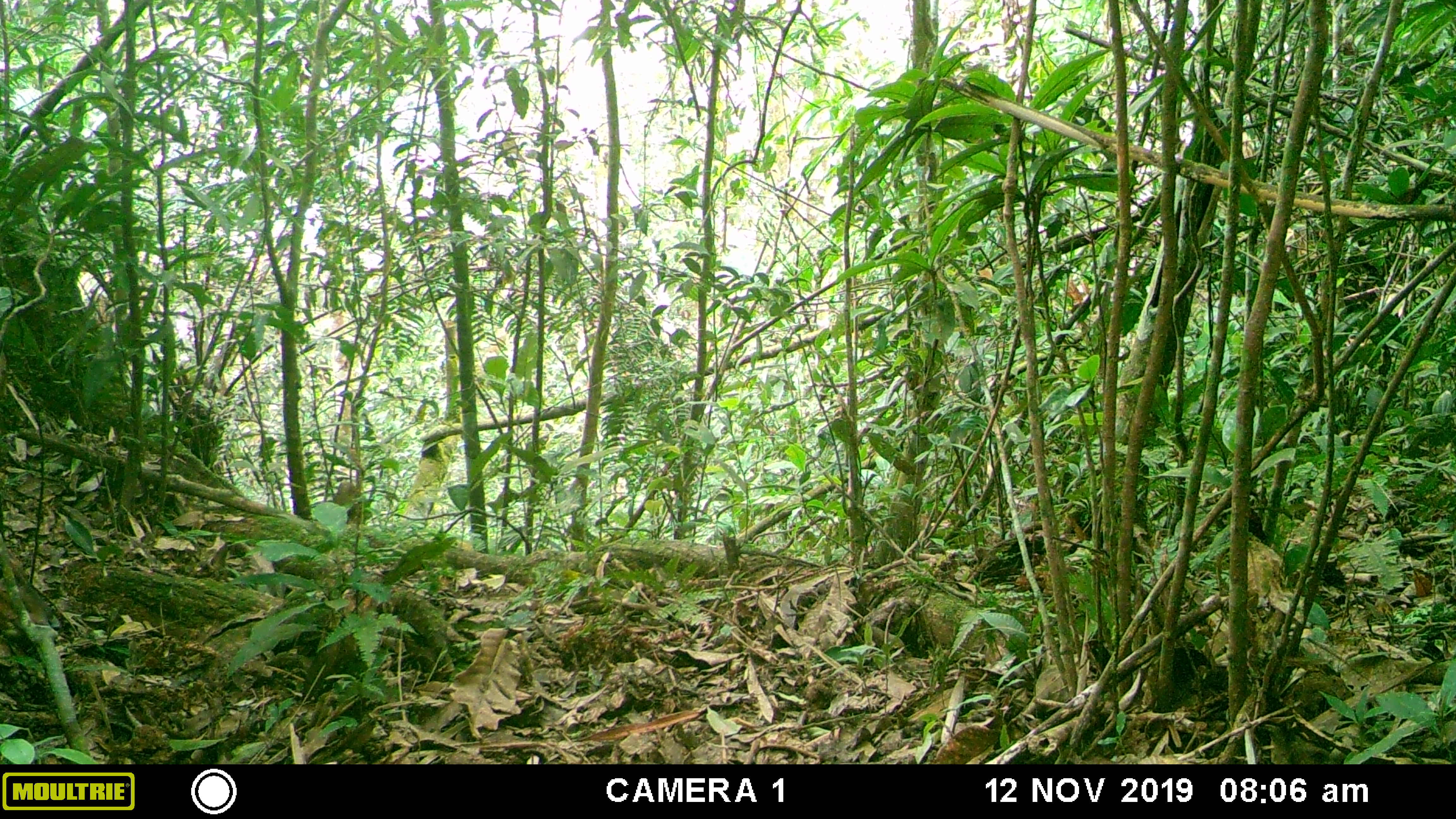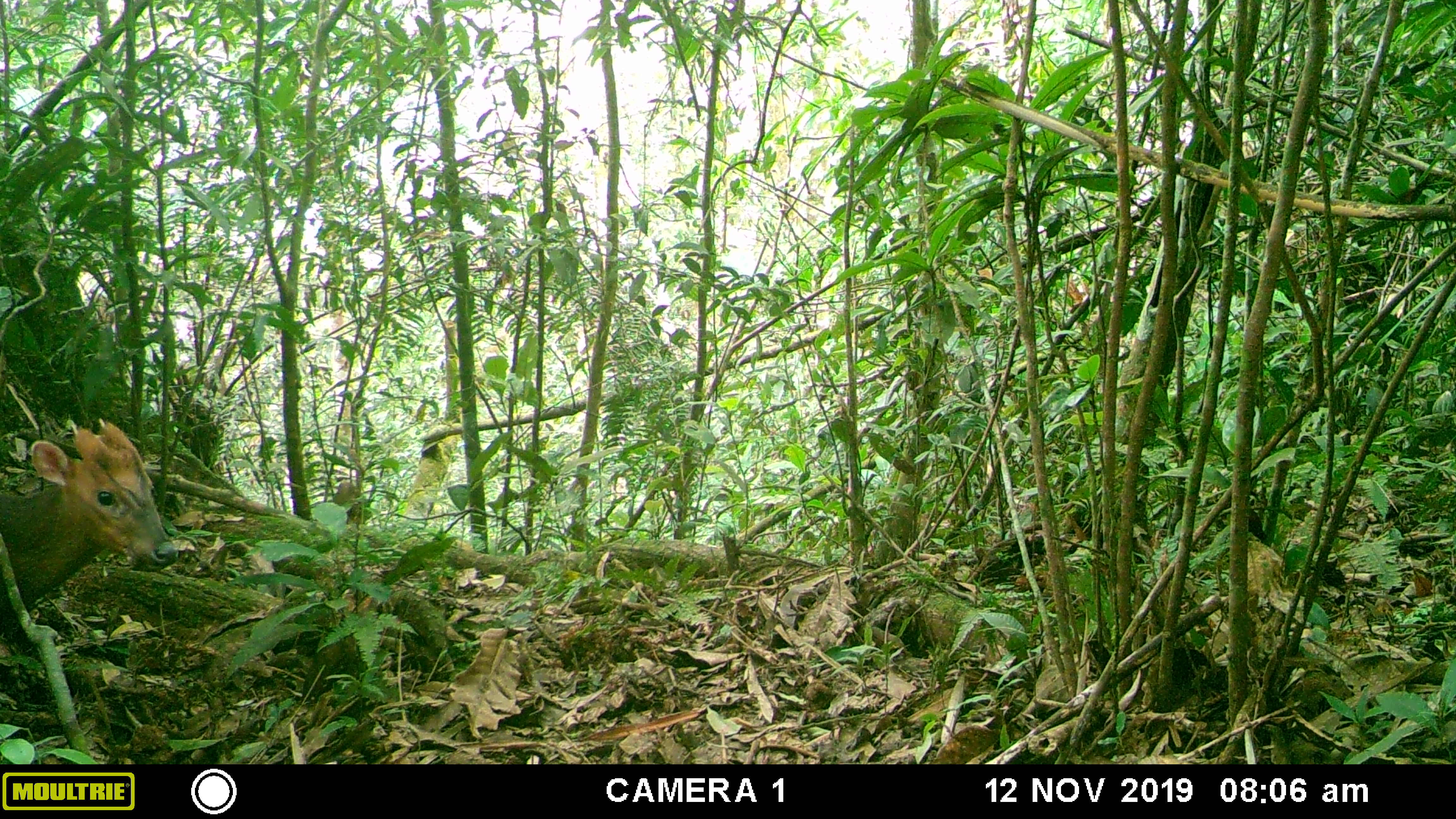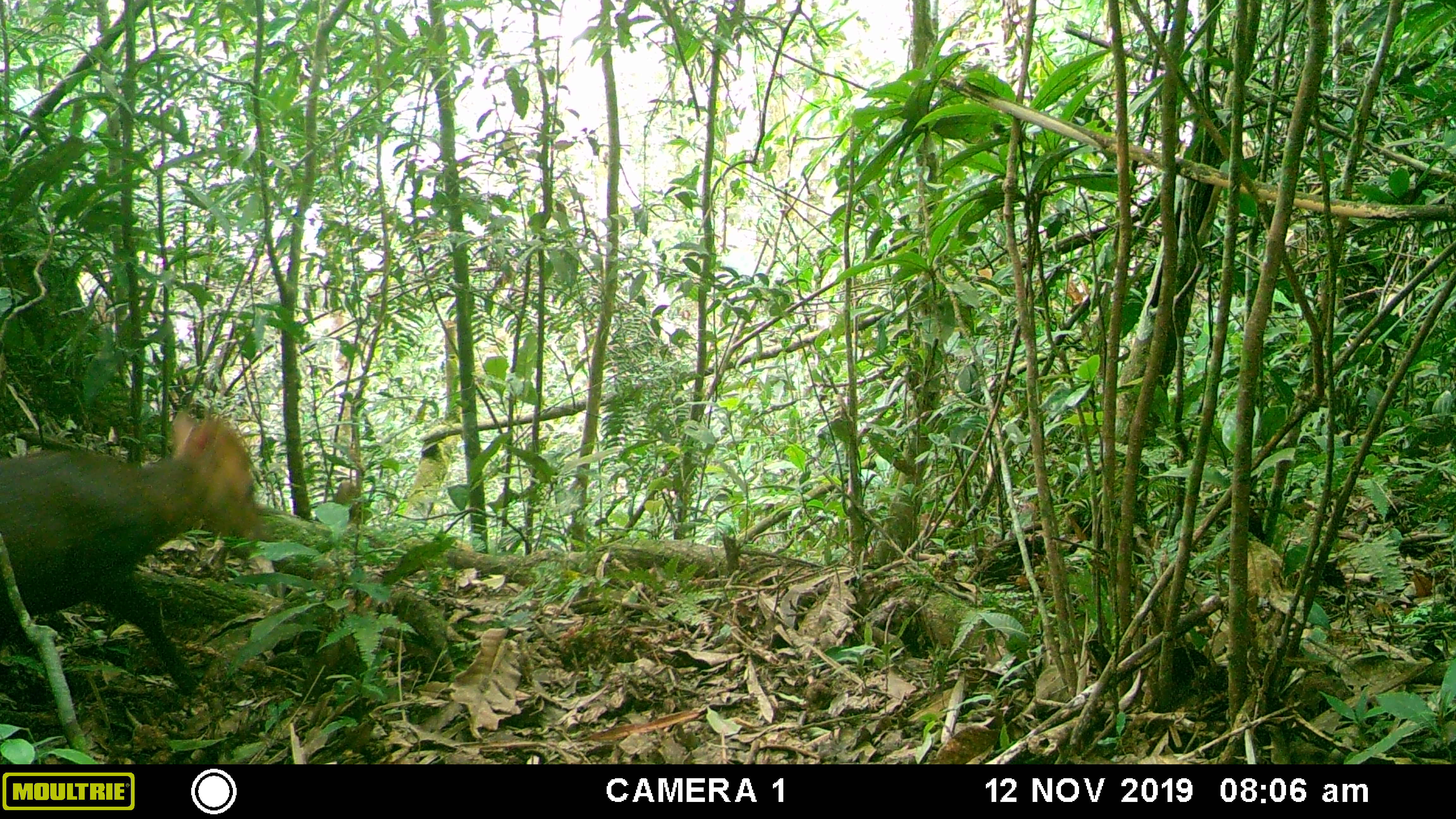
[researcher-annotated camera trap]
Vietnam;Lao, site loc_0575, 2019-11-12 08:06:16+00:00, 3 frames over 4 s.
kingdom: Animalia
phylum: Chordata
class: Mammalia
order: Artiodactyla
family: Cervidae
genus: Muntiacus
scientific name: Muntiacus rooseveltorum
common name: roosevelt's muntjac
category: roosevelts muntjac group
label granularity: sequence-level